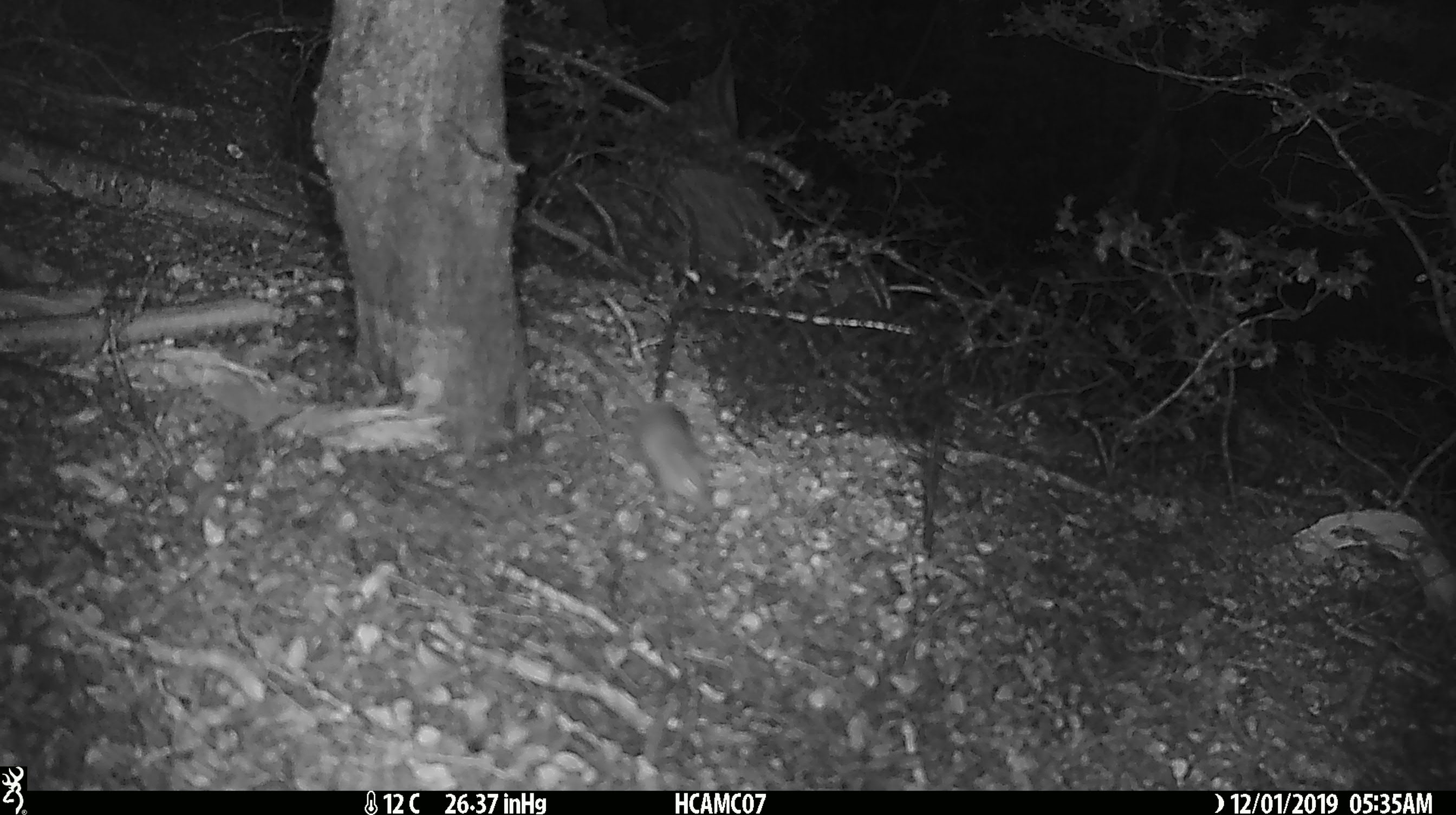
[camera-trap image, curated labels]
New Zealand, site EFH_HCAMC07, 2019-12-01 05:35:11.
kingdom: Animalia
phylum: Chordata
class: Mammalia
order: Rodentia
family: Muridae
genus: Mus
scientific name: Mus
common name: mouse